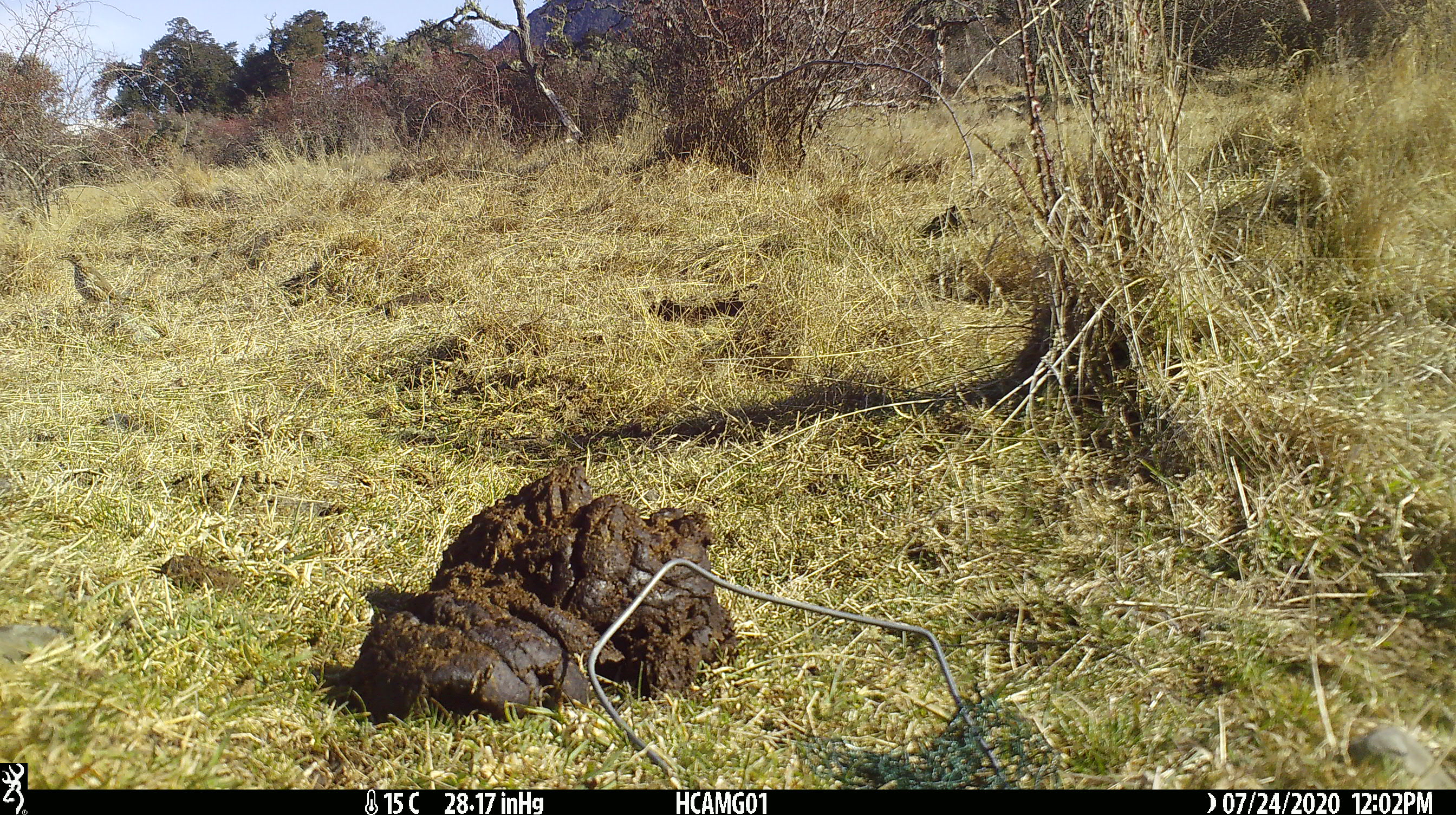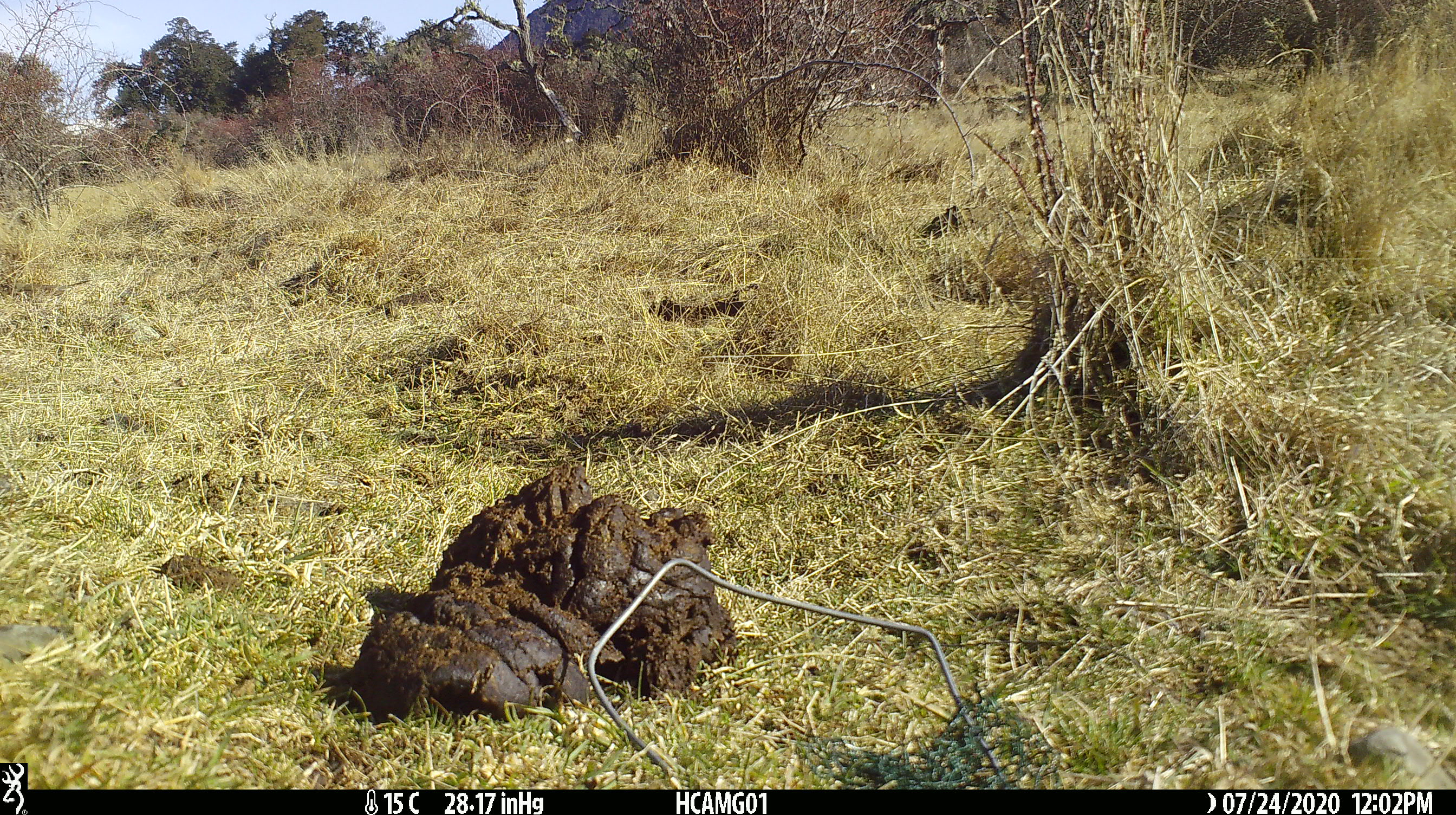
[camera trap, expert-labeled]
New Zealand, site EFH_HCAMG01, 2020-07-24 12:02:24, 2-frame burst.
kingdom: Animalia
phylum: Chordata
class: Aves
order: Passeriformes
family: Turdidae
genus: Turdus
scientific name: Turdus philomelos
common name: song thrush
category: thrush